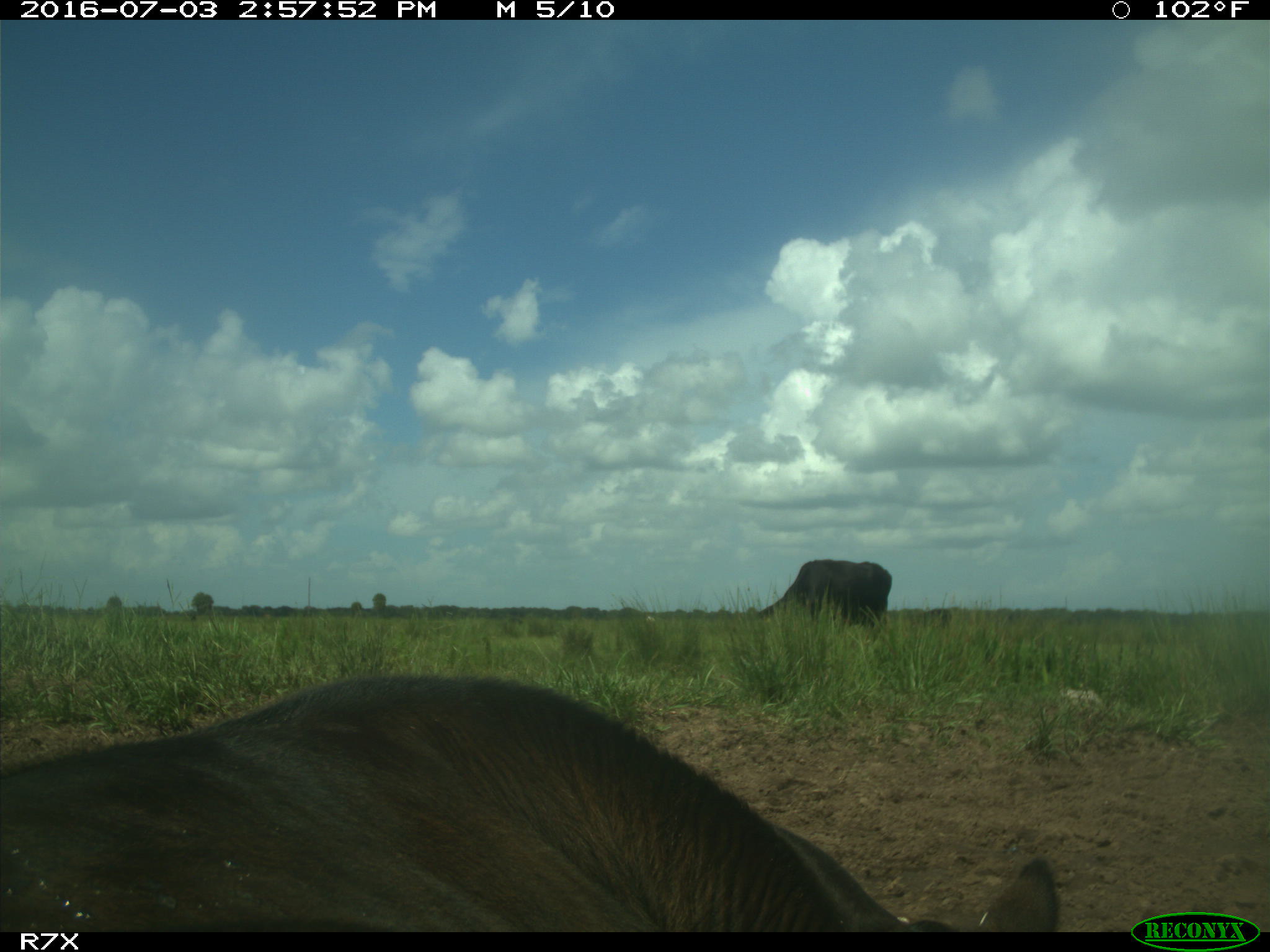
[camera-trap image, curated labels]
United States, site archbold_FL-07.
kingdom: Animalia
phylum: Chordata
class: Mammalia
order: Artiodactyla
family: Bovidae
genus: Bos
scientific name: Bos taurus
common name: domestic cow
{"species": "Bos taurus (domestic cow)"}